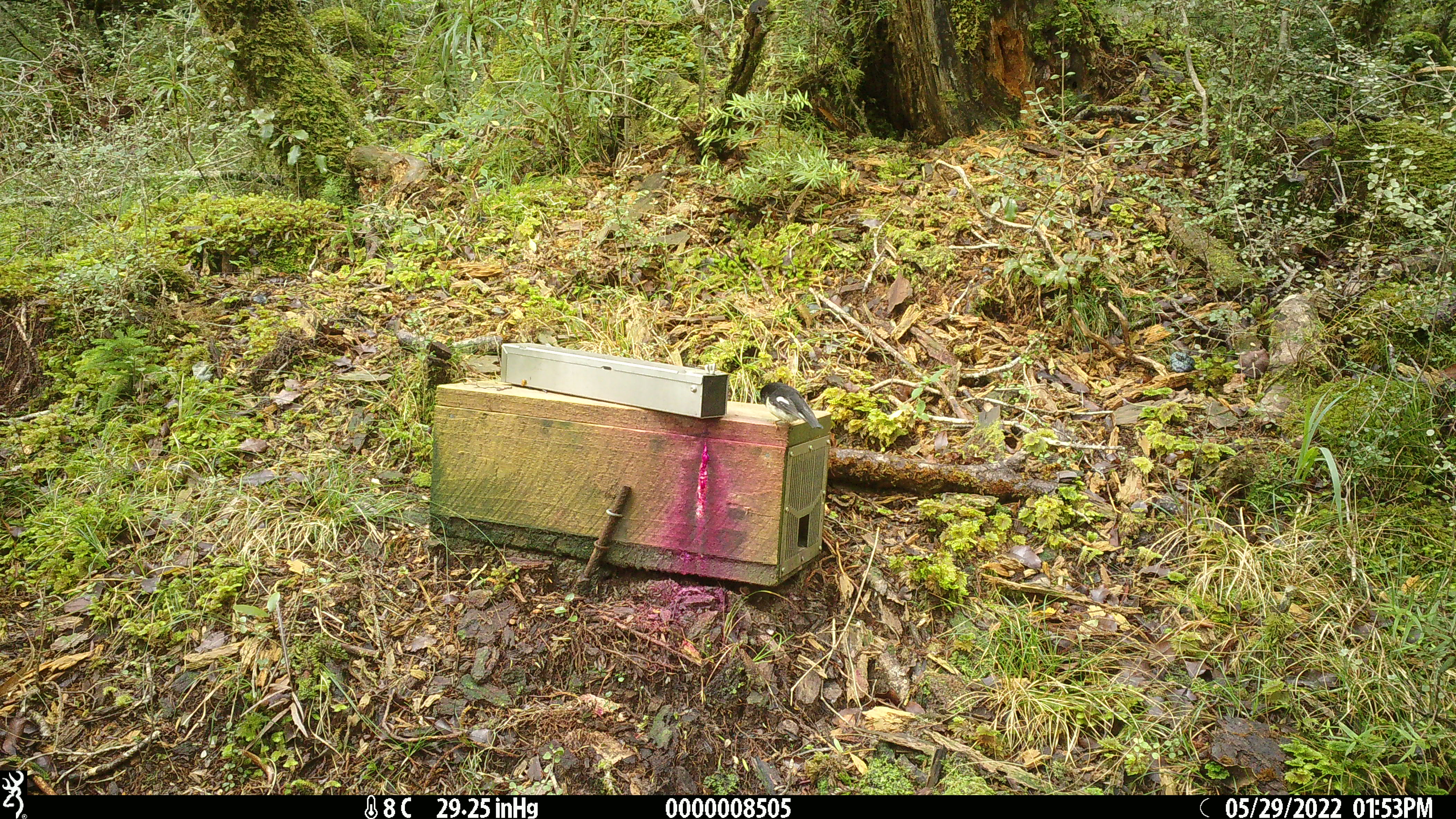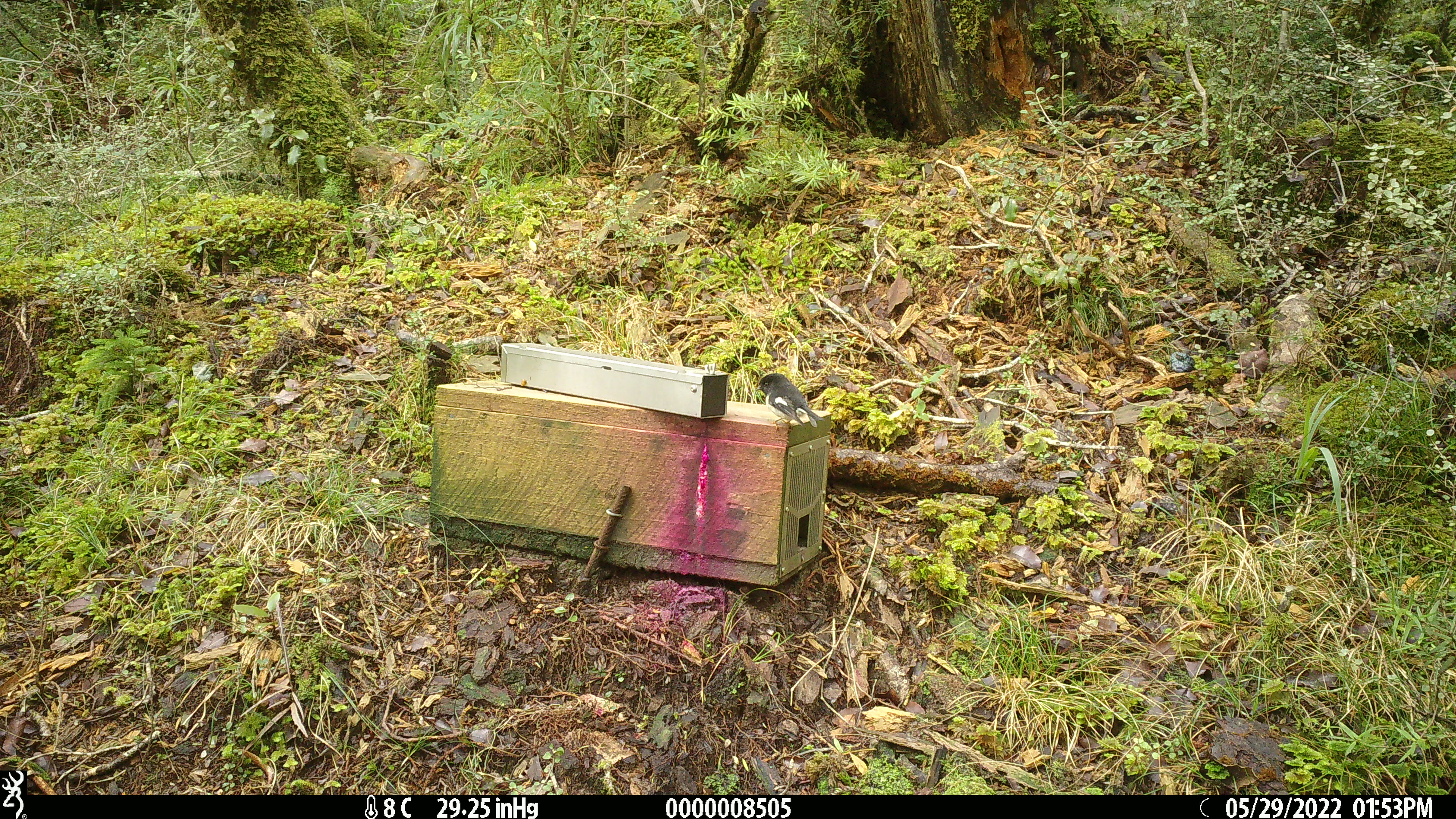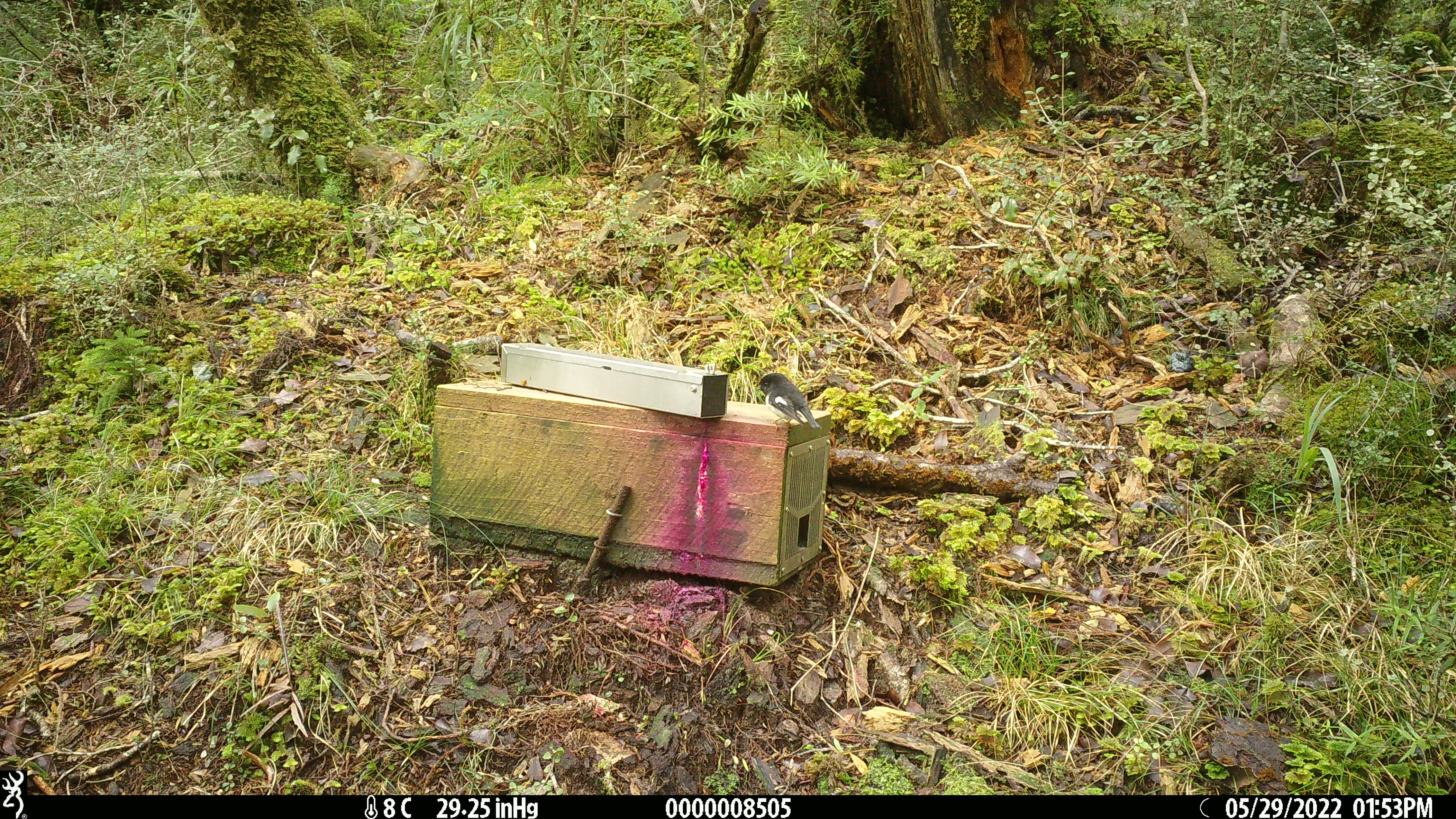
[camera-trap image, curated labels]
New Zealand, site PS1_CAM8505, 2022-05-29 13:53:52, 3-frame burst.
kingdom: Animalia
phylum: Chordata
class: Aves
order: Passeriformes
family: Petroicidae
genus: Petroica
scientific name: Petroica macrocephala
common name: tomtit